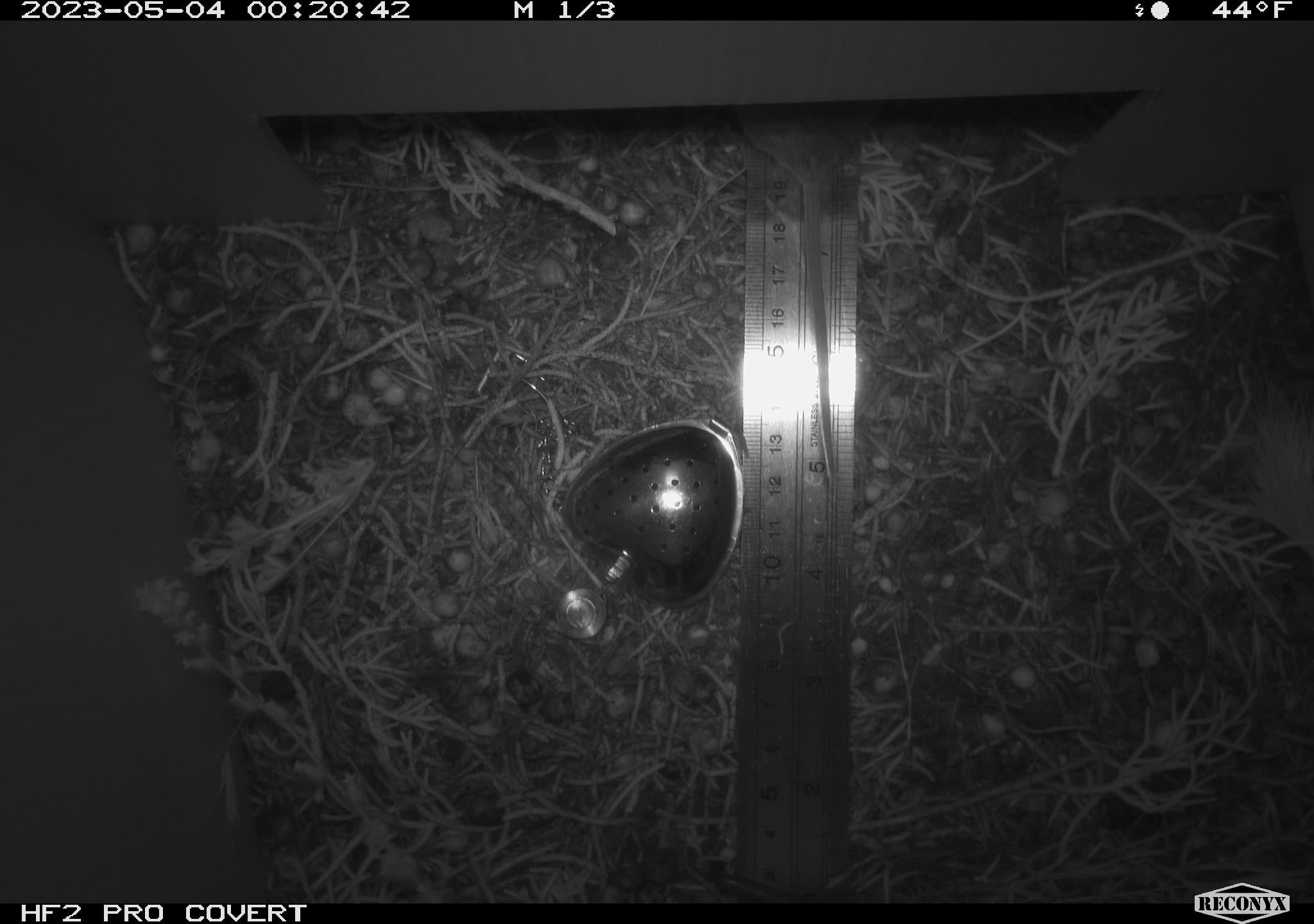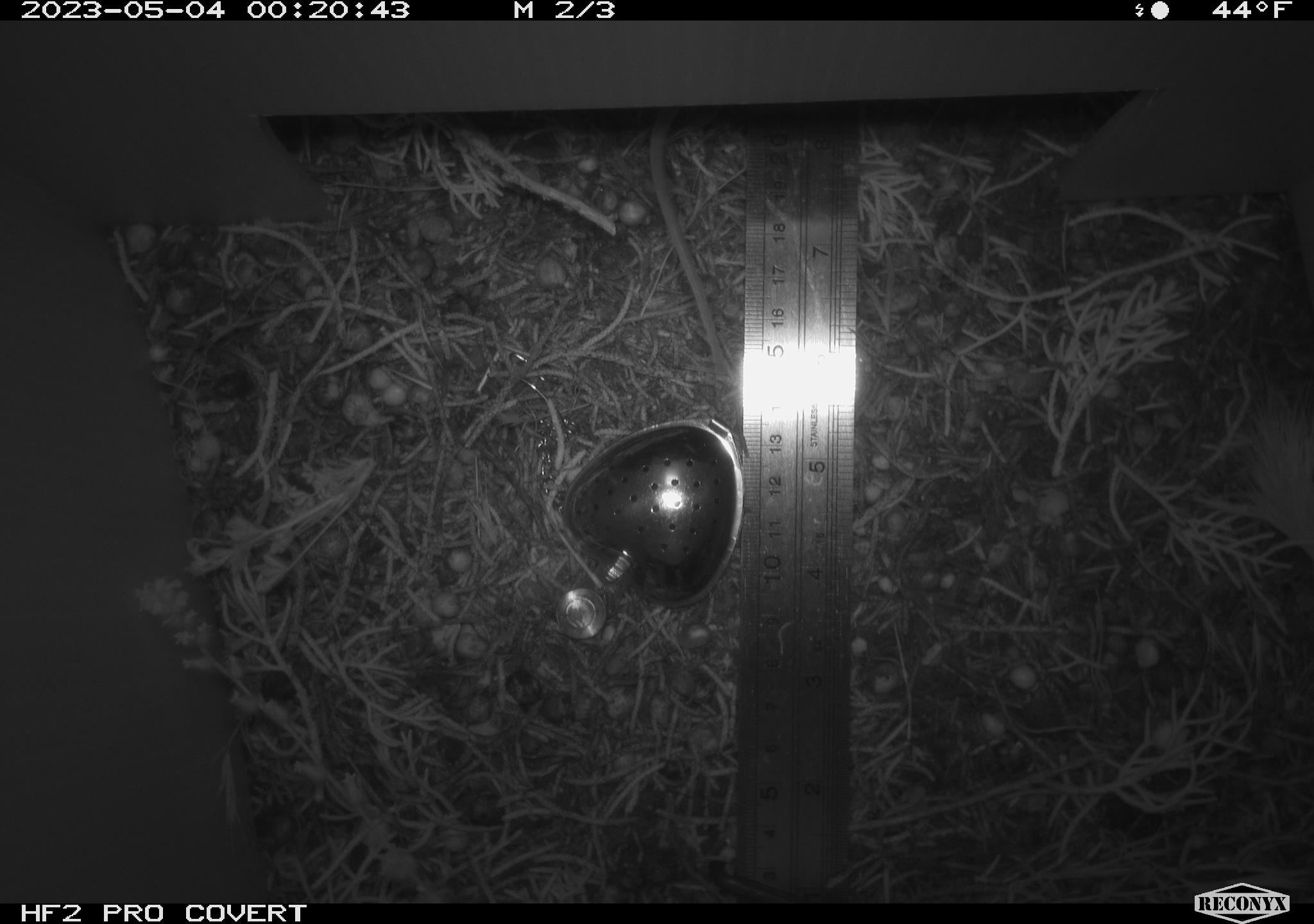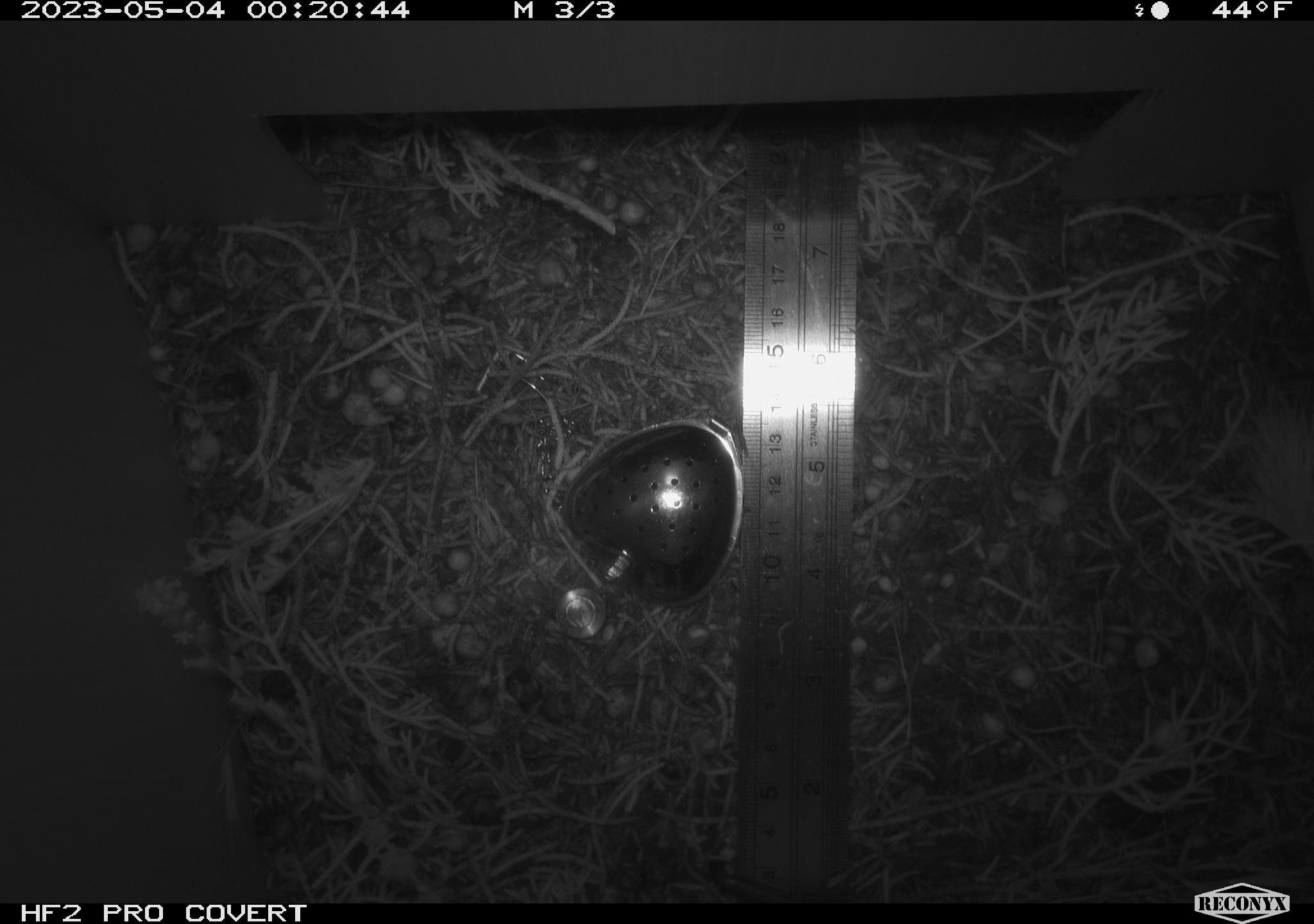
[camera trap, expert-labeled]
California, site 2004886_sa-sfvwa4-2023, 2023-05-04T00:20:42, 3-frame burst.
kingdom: Animalia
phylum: Chordata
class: Mammalia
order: Rodentia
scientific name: Rodentia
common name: mouse species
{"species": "mouse species (Rodentia)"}